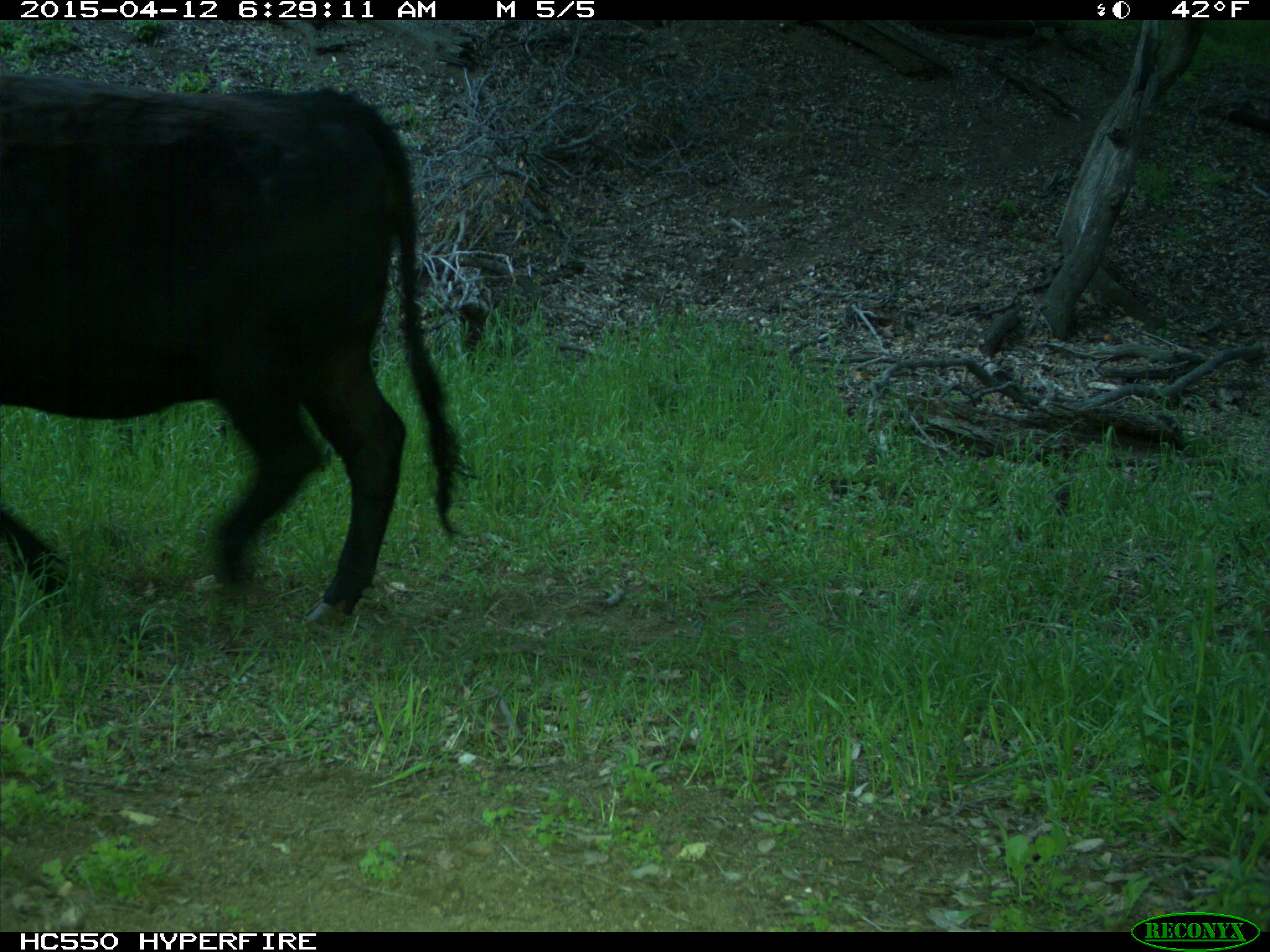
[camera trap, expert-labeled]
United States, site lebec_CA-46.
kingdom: Animalia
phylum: Chordata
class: Mammalia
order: Artiodactyla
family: Bovidae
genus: Bos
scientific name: Bos taurus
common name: domestic cow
Bos taurus (domestic cow).